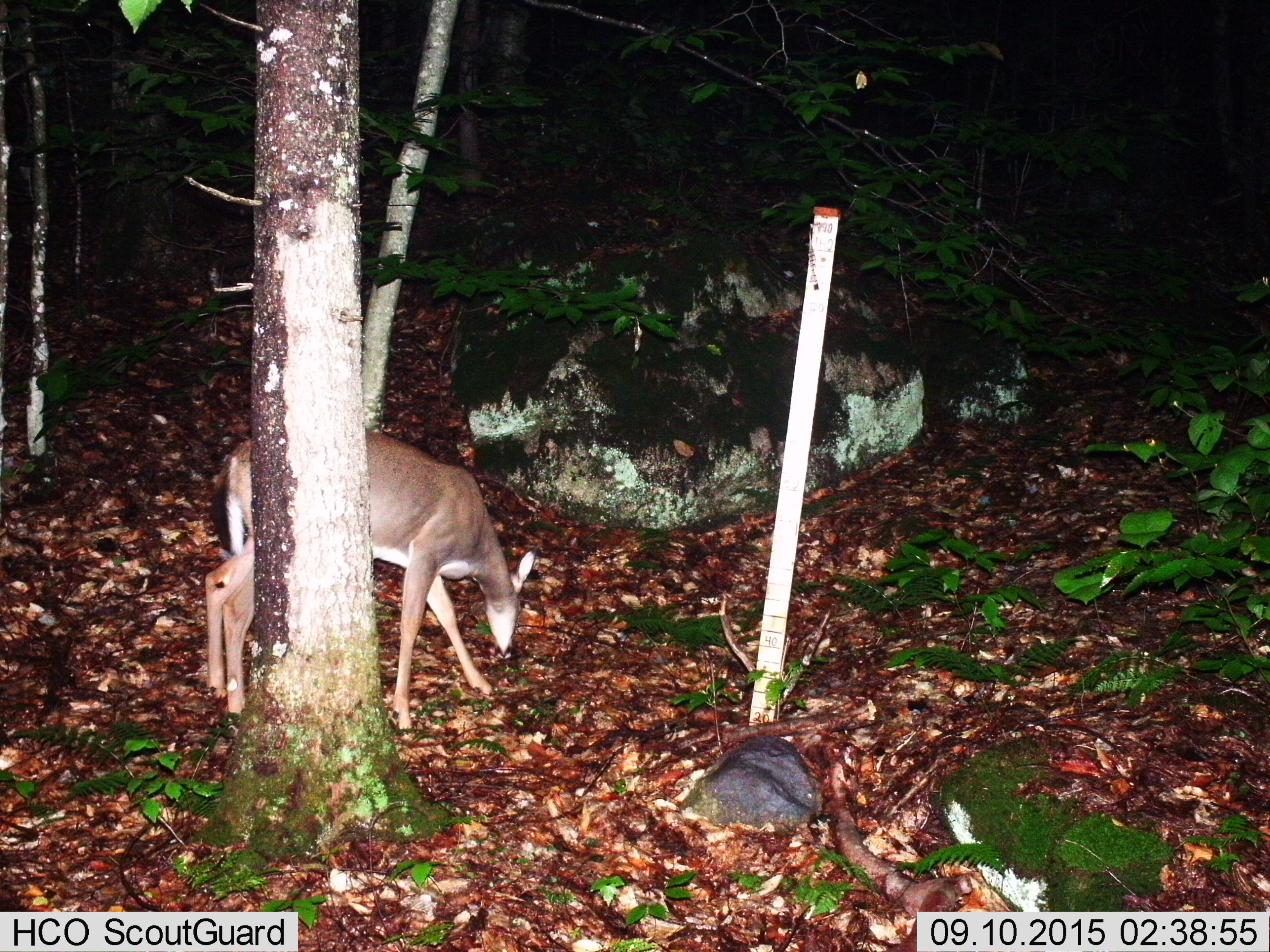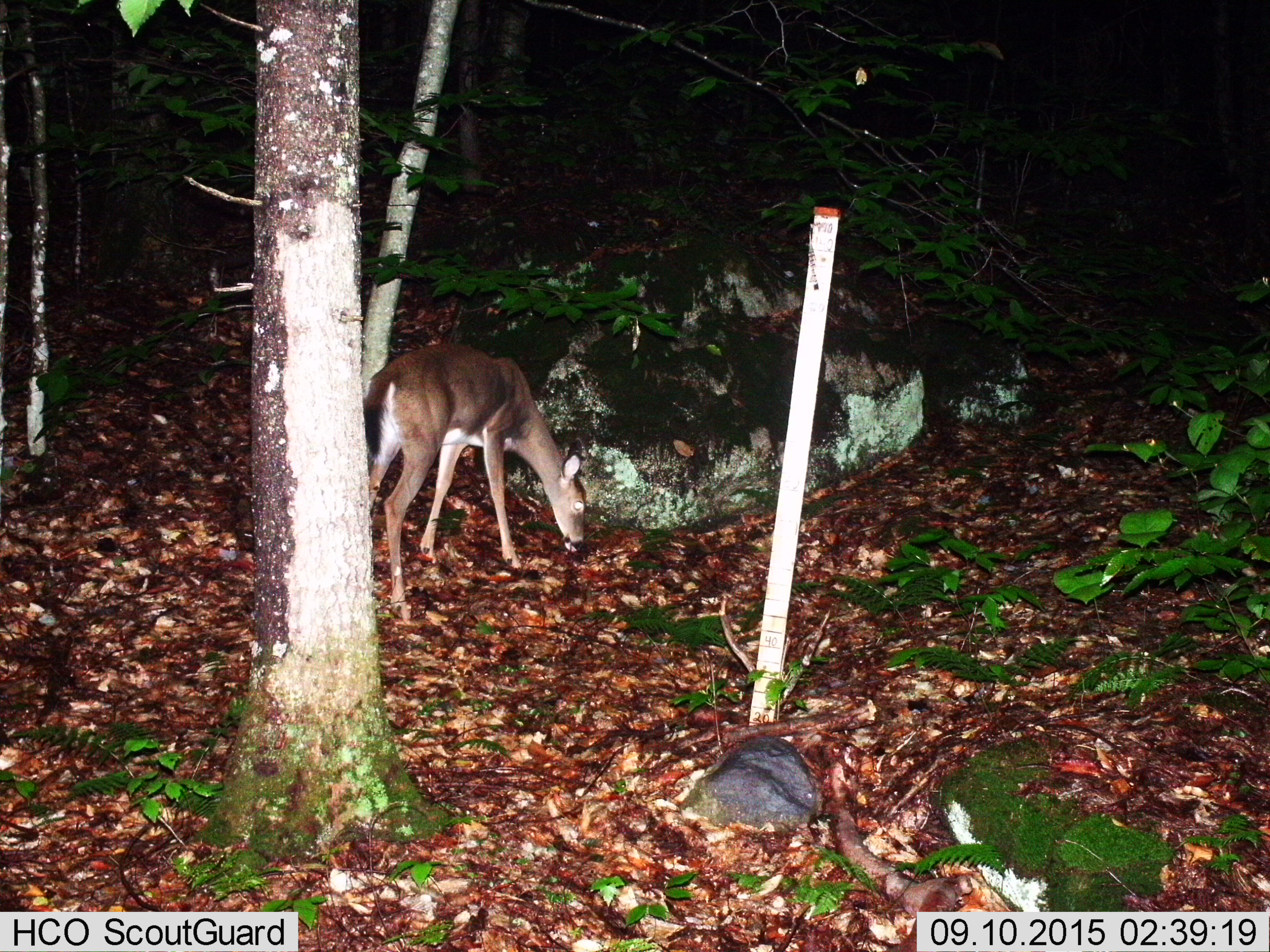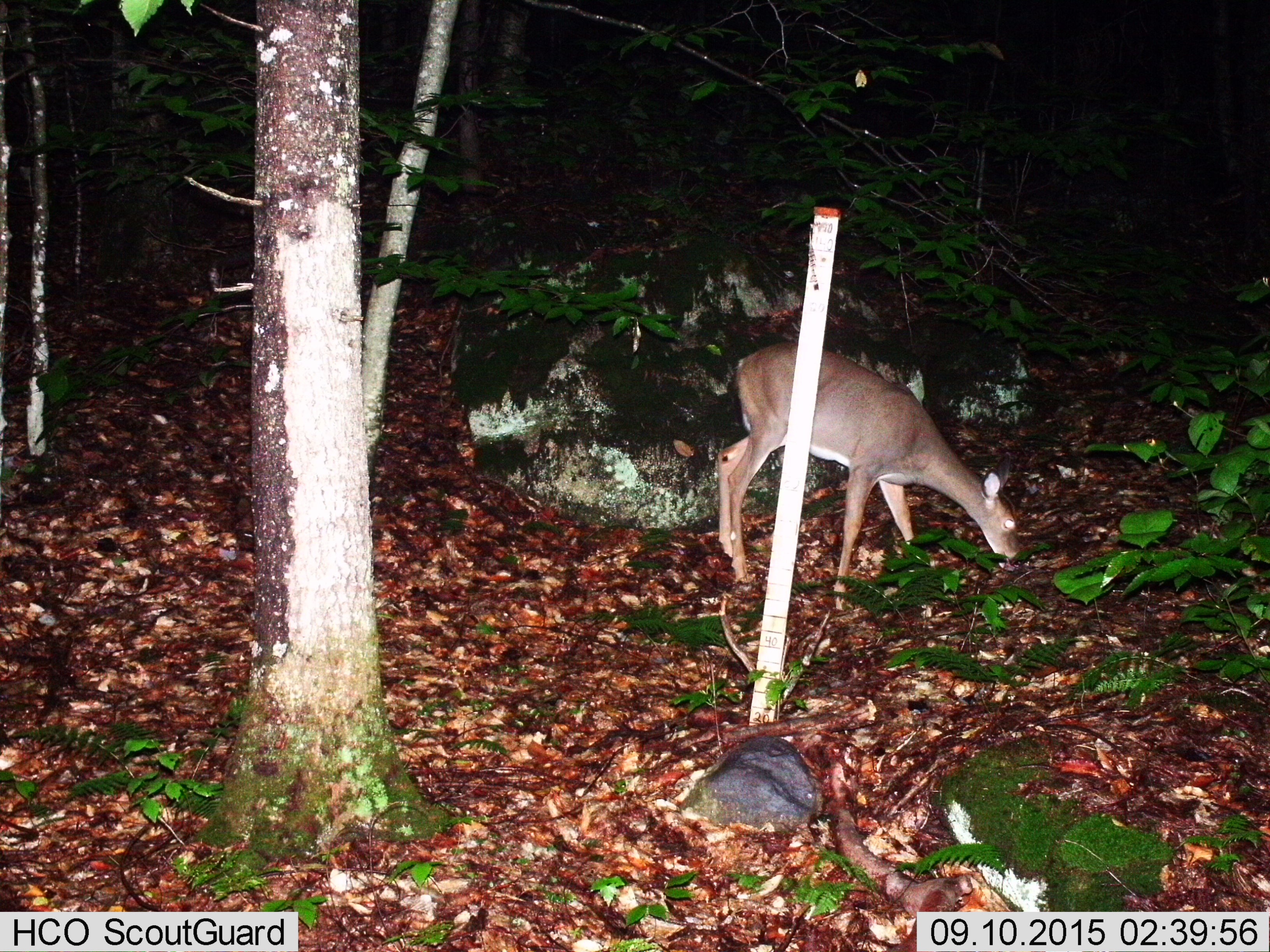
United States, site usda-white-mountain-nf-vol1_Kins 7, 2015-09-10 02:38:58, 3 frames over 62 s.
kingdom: Animalia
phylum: Chordata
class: Mammalia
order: Artiodactyla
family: Cervidae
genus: Odocoileus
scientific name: Odocoileus virginianus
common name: white-tailed deer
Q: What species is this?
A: White-tailed deer (Odocoileus virginianus).